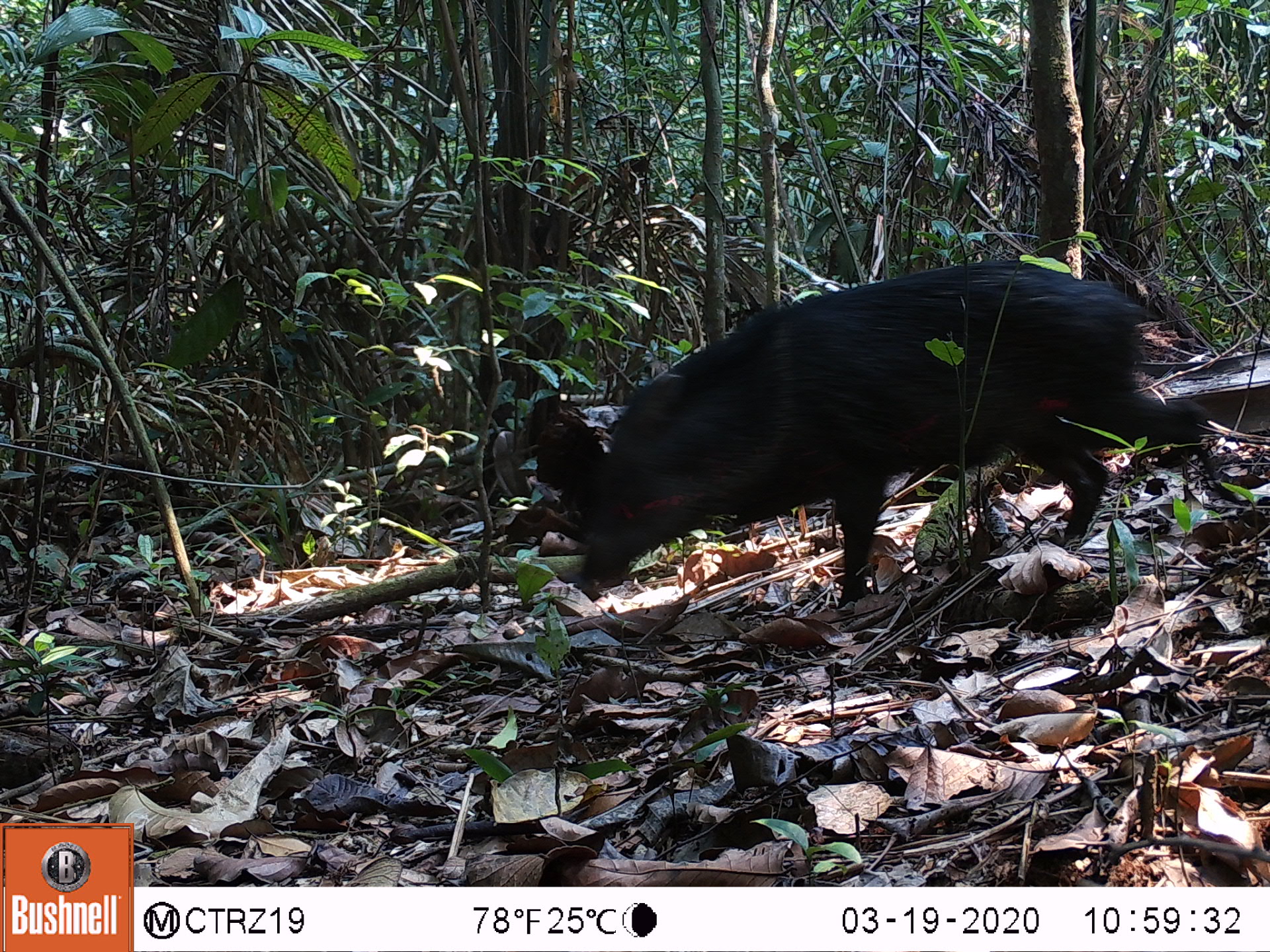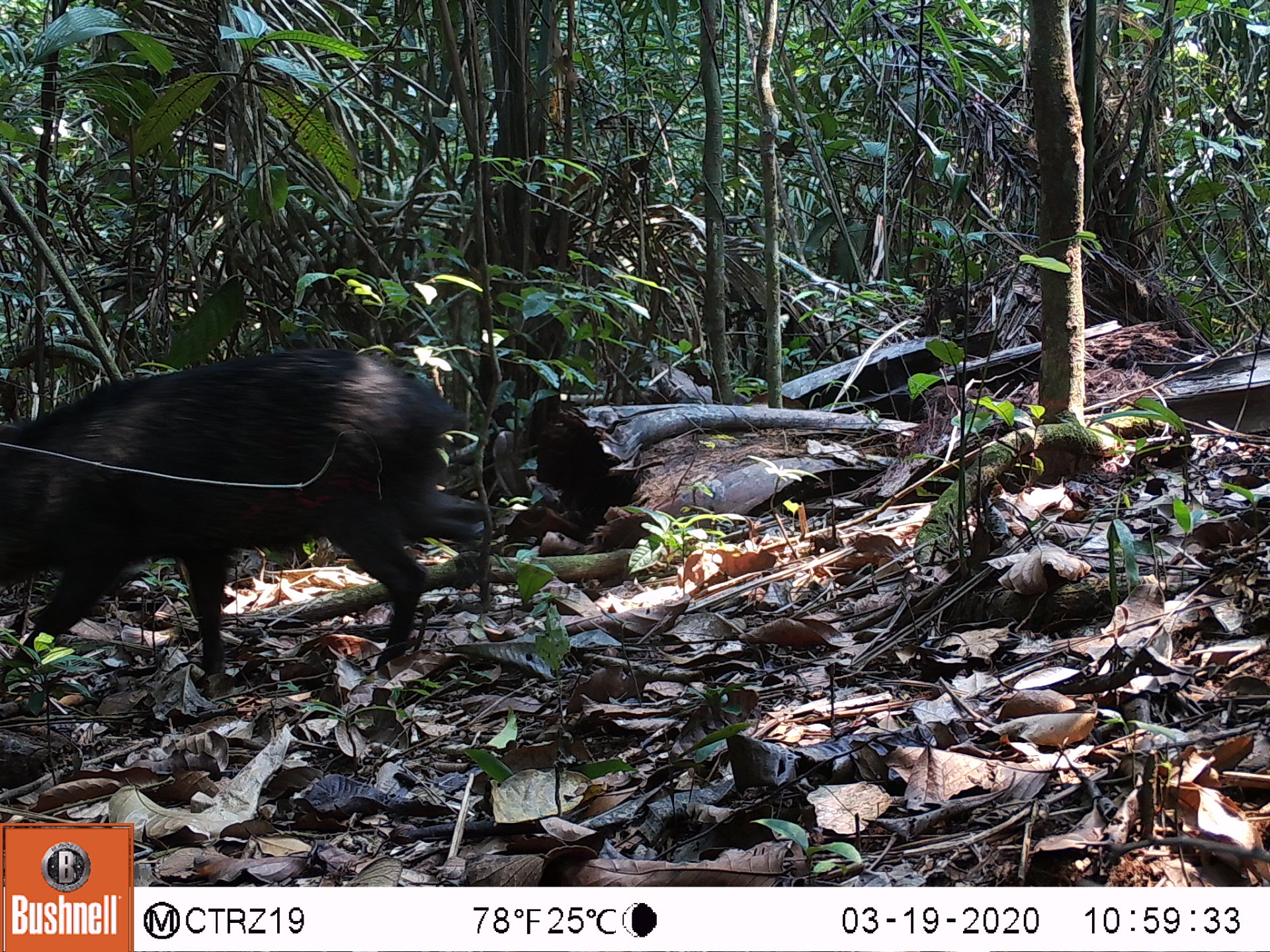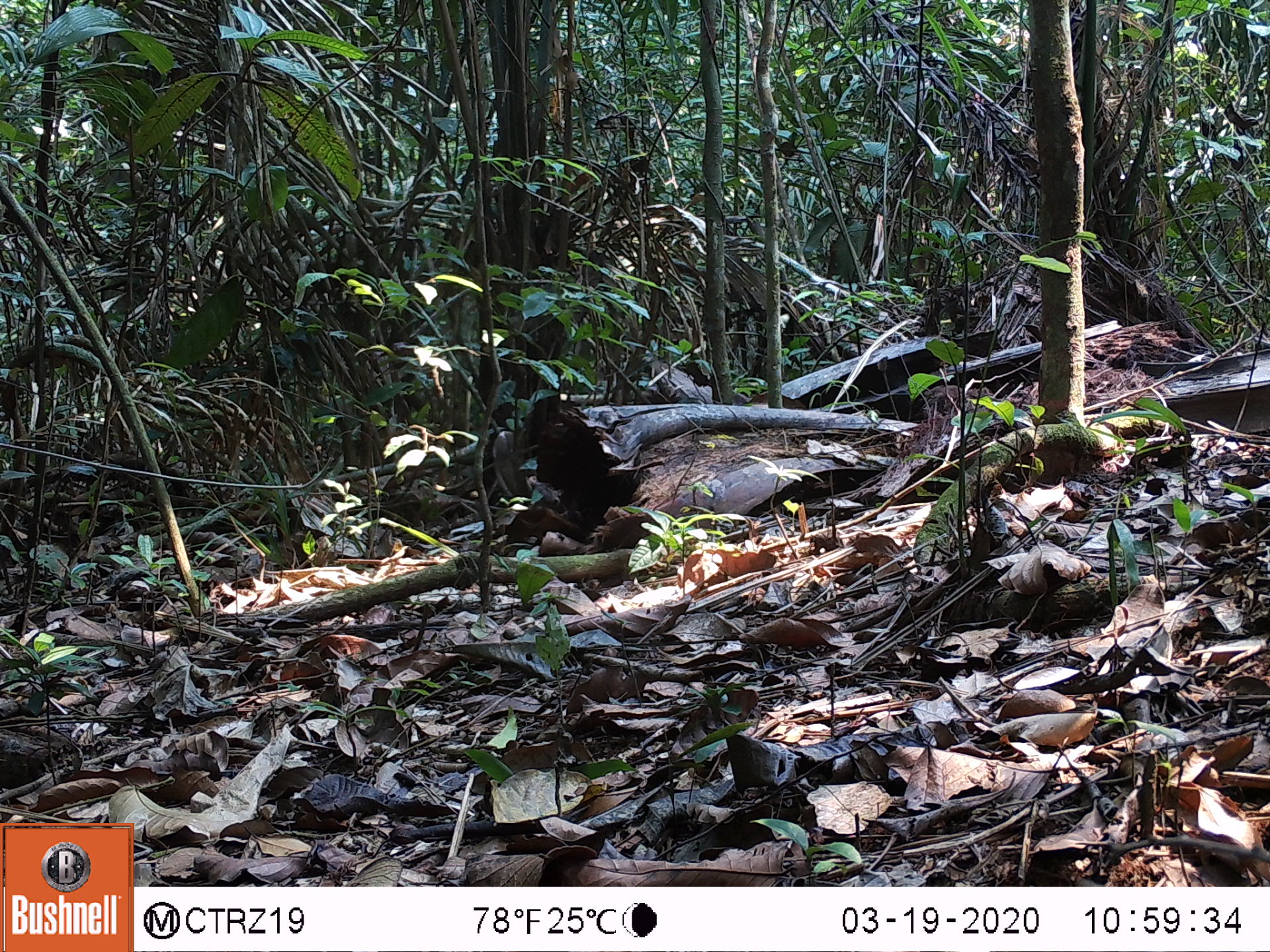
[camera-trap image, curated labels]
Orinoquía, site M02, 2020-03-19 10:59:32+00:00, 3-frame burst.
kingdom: Animalia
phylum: Chordata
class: Mammalia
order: Artiodactyla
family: Tayassuidae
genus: Pecari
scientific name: Pecari tajacu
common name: collared peccary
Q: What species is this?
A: Collared peccary (Pecari tajacu).